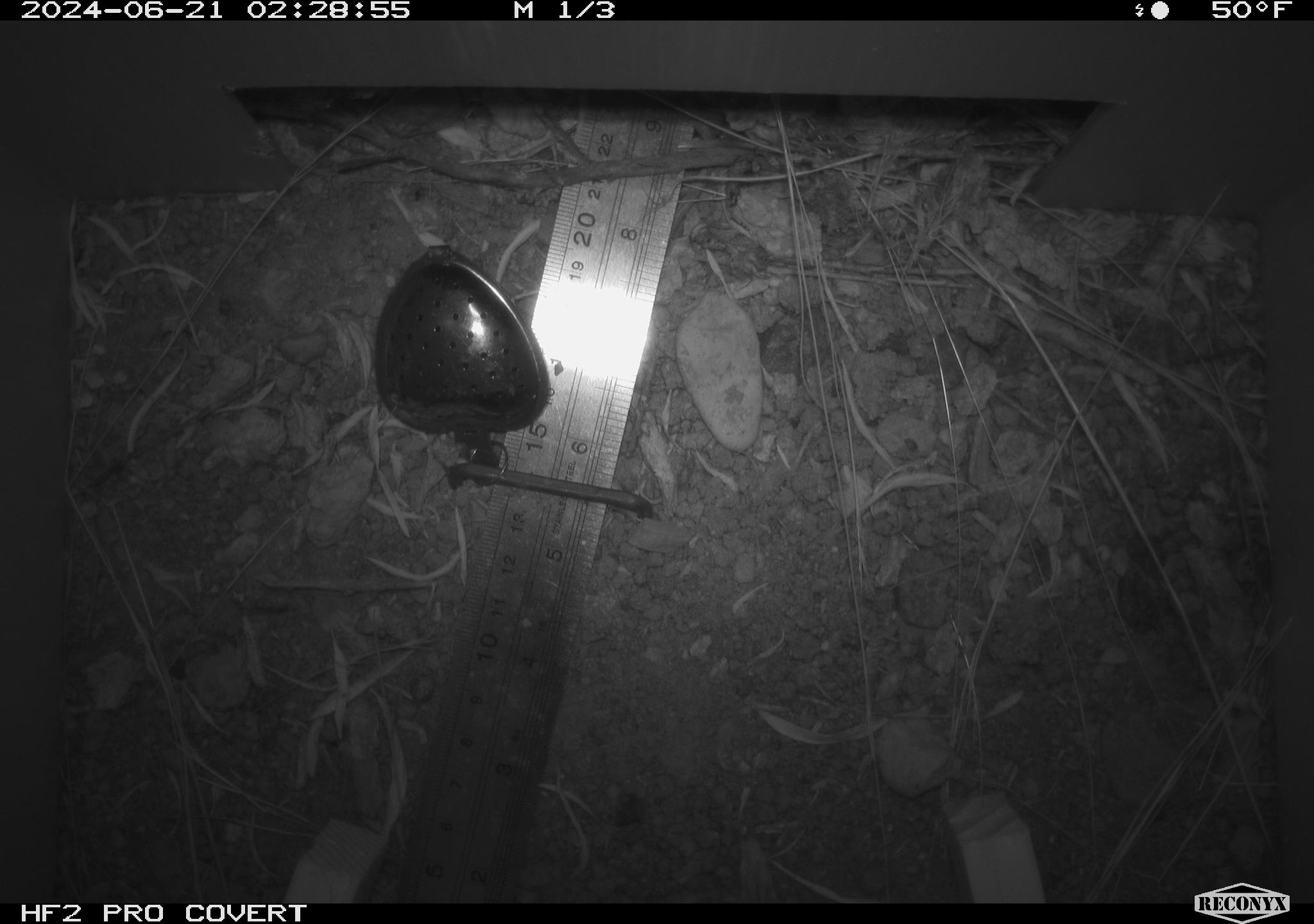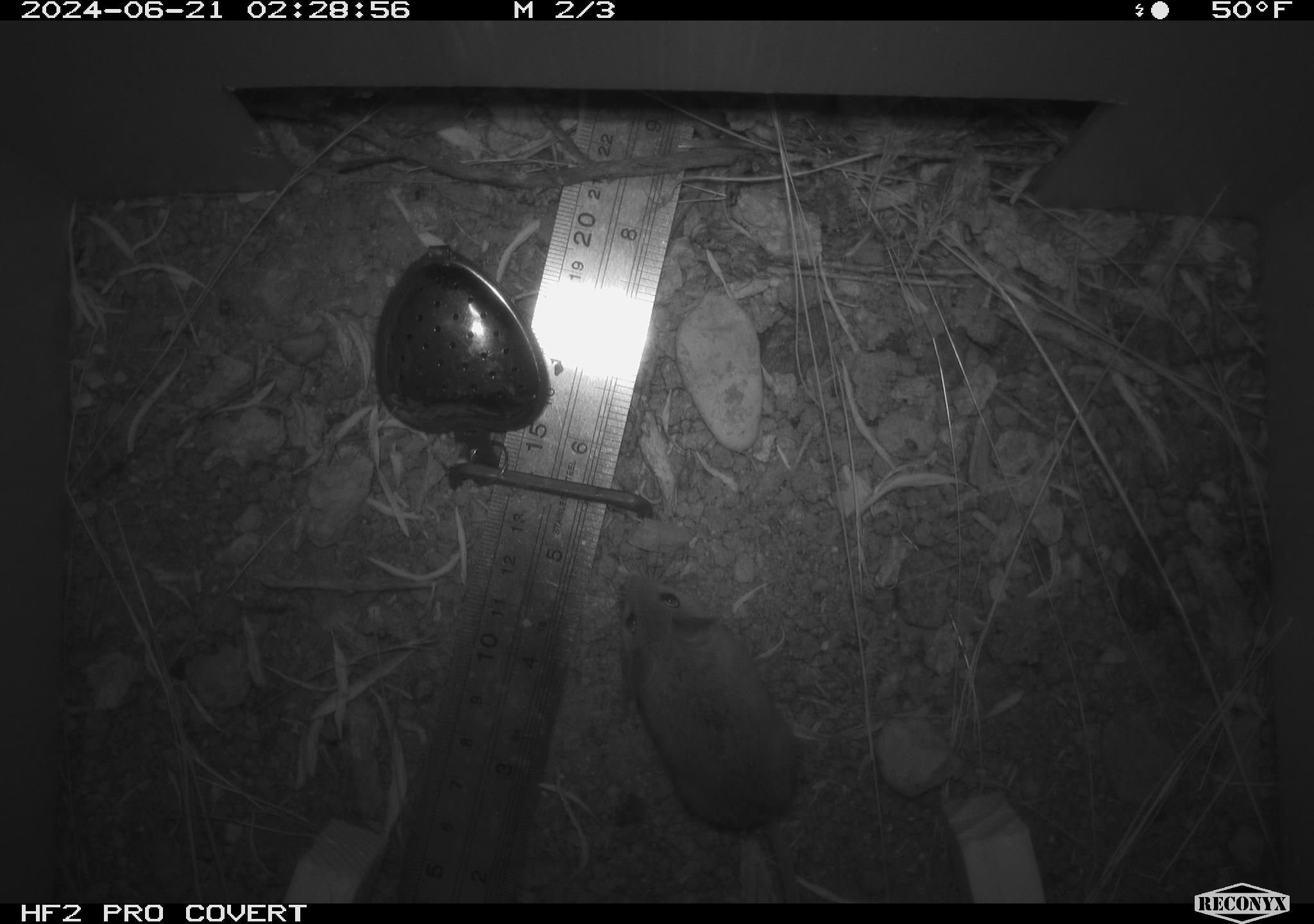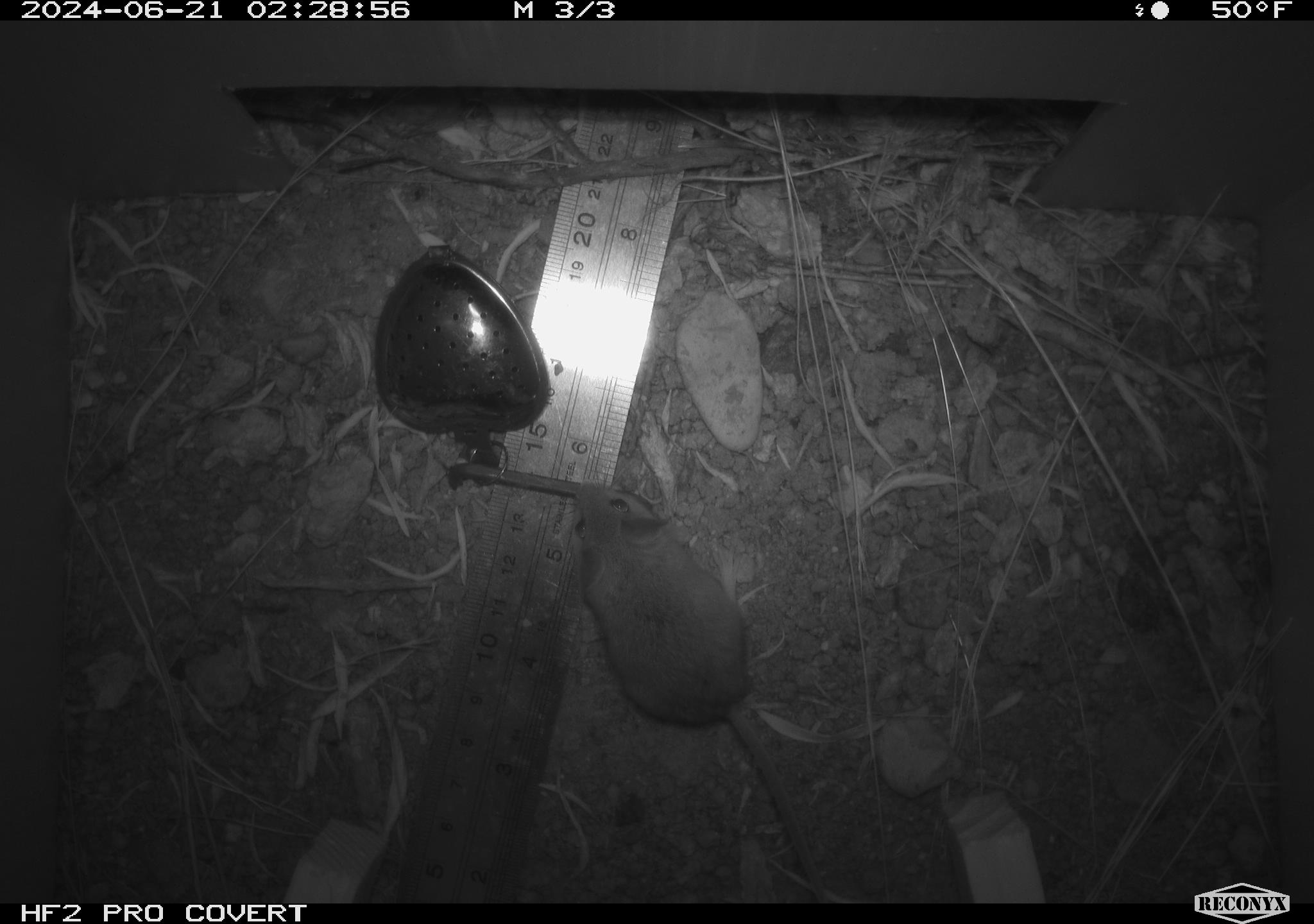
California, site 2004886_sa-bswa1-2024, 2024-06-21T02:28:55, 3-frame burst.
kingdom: Animalia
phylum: Chordata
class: Mammalia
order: Rodentia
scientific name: Rodentia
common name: mouse species